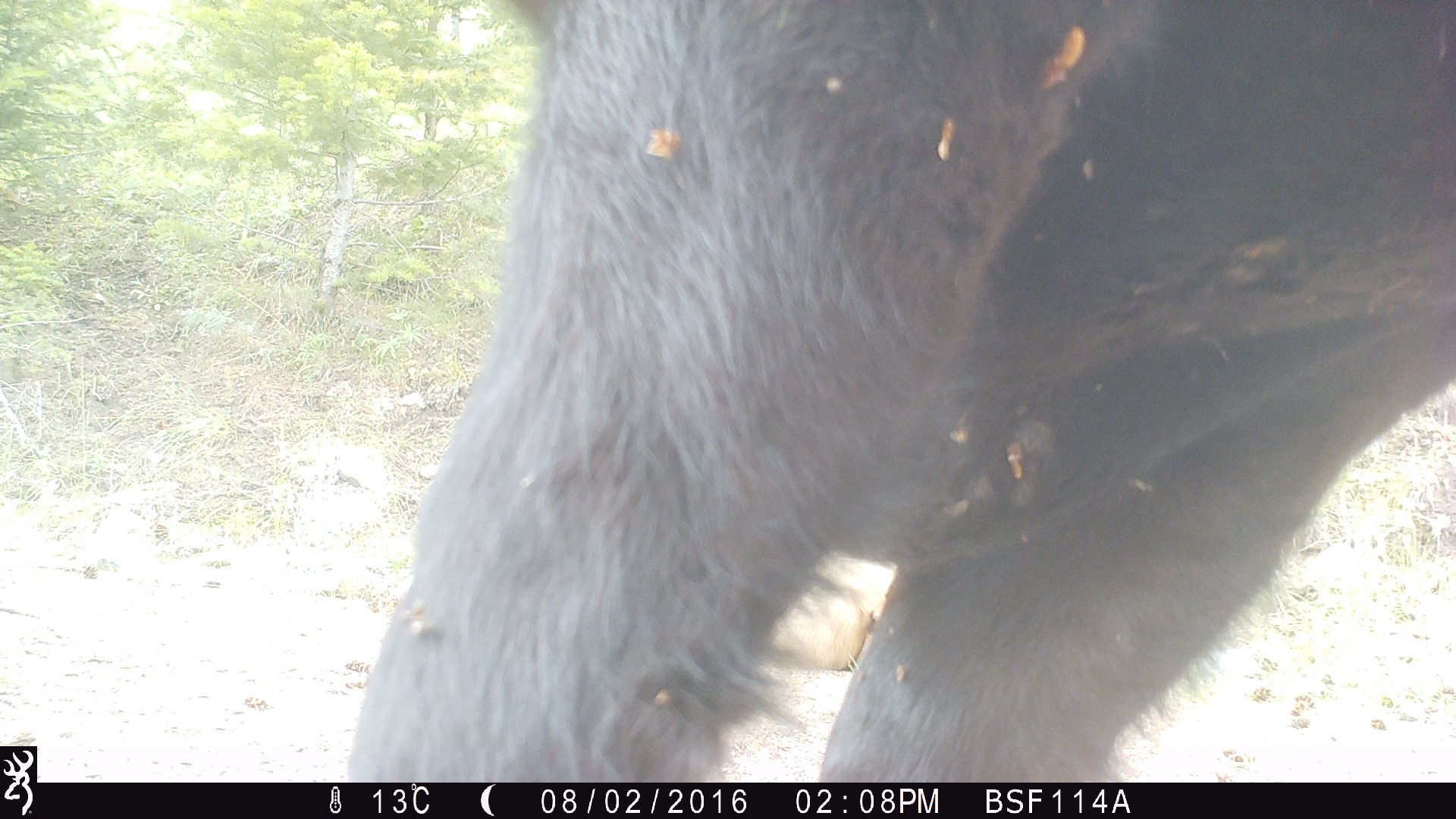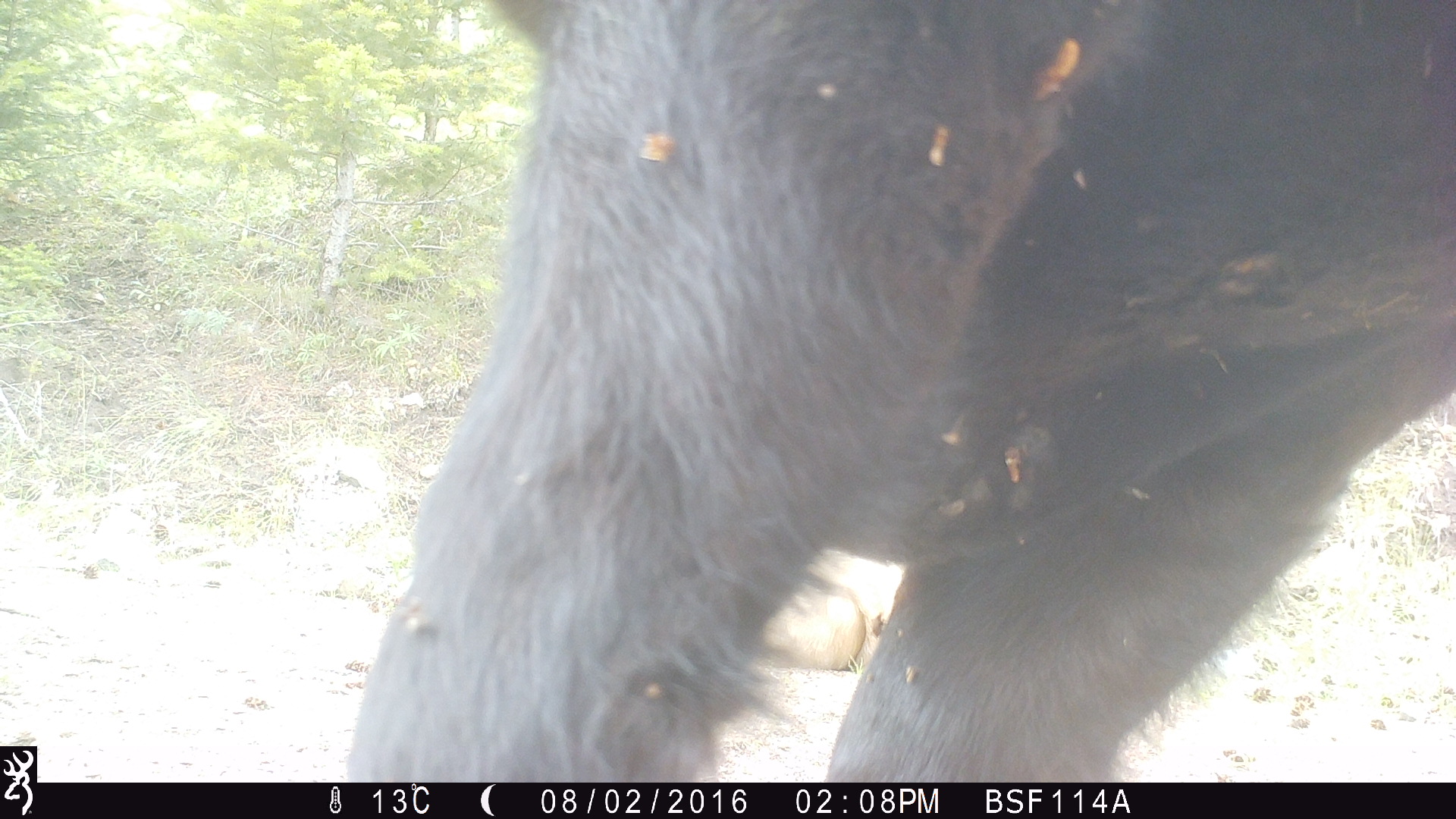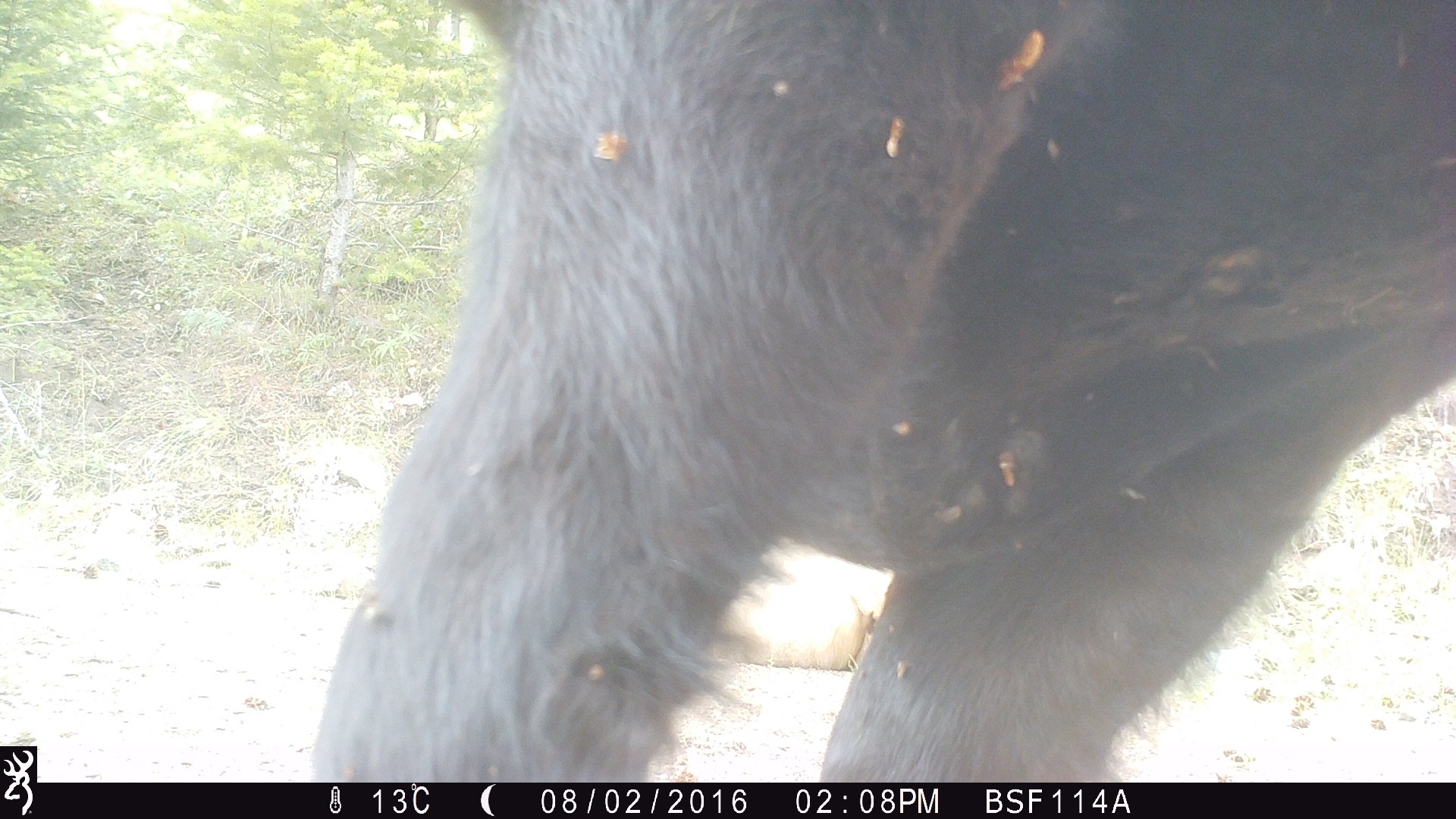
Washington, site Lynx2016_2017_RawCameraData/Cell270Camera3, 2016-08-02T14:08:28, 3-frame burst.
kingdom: Animalia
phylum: Chordata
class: Mammalia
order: Artiodactyla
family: Bovidae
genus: Bos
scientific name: Bos taurus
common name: domestic cattle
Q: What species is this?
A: Domestic cattle (Bos taurus).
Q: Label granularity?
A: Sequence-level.